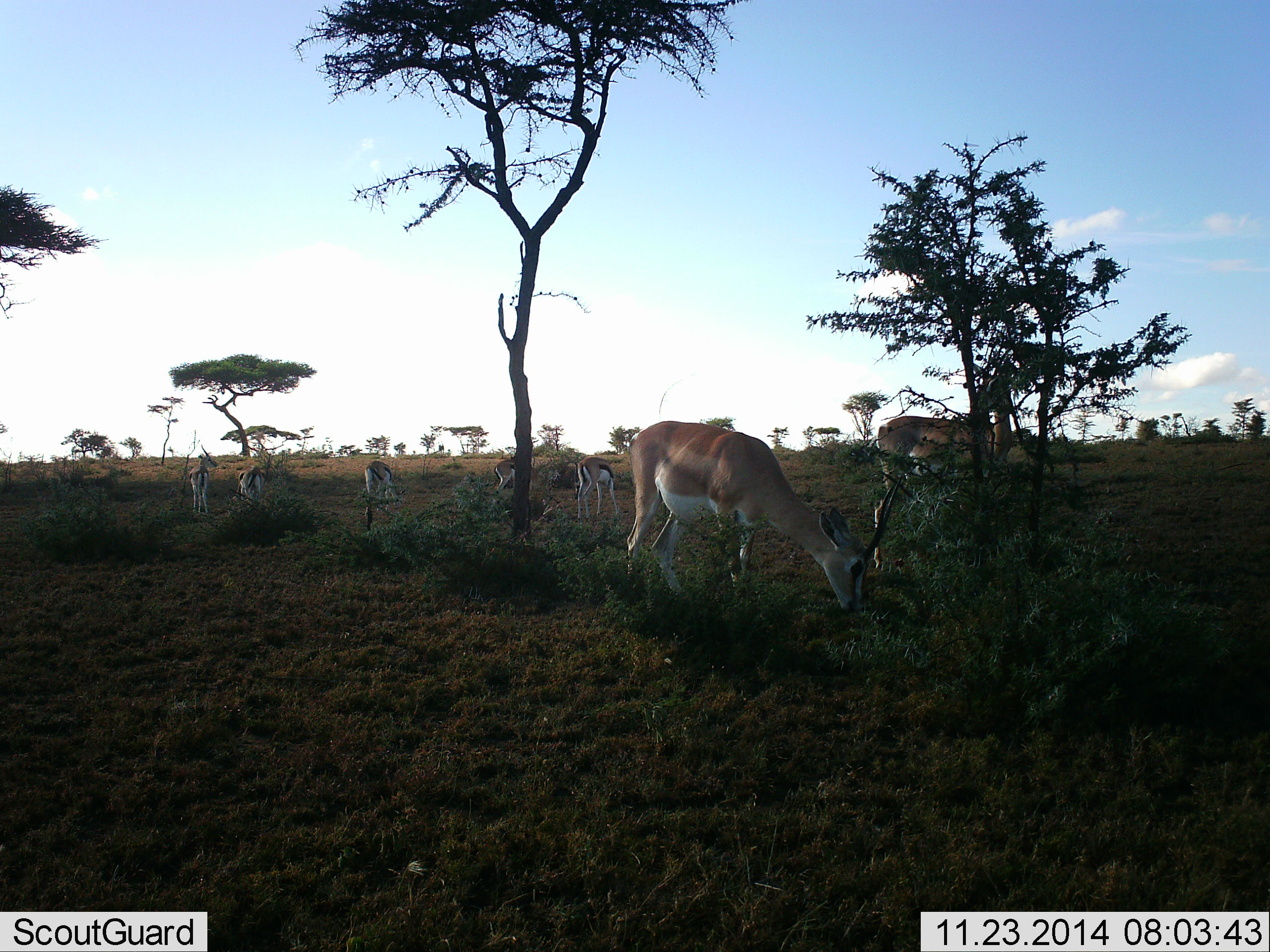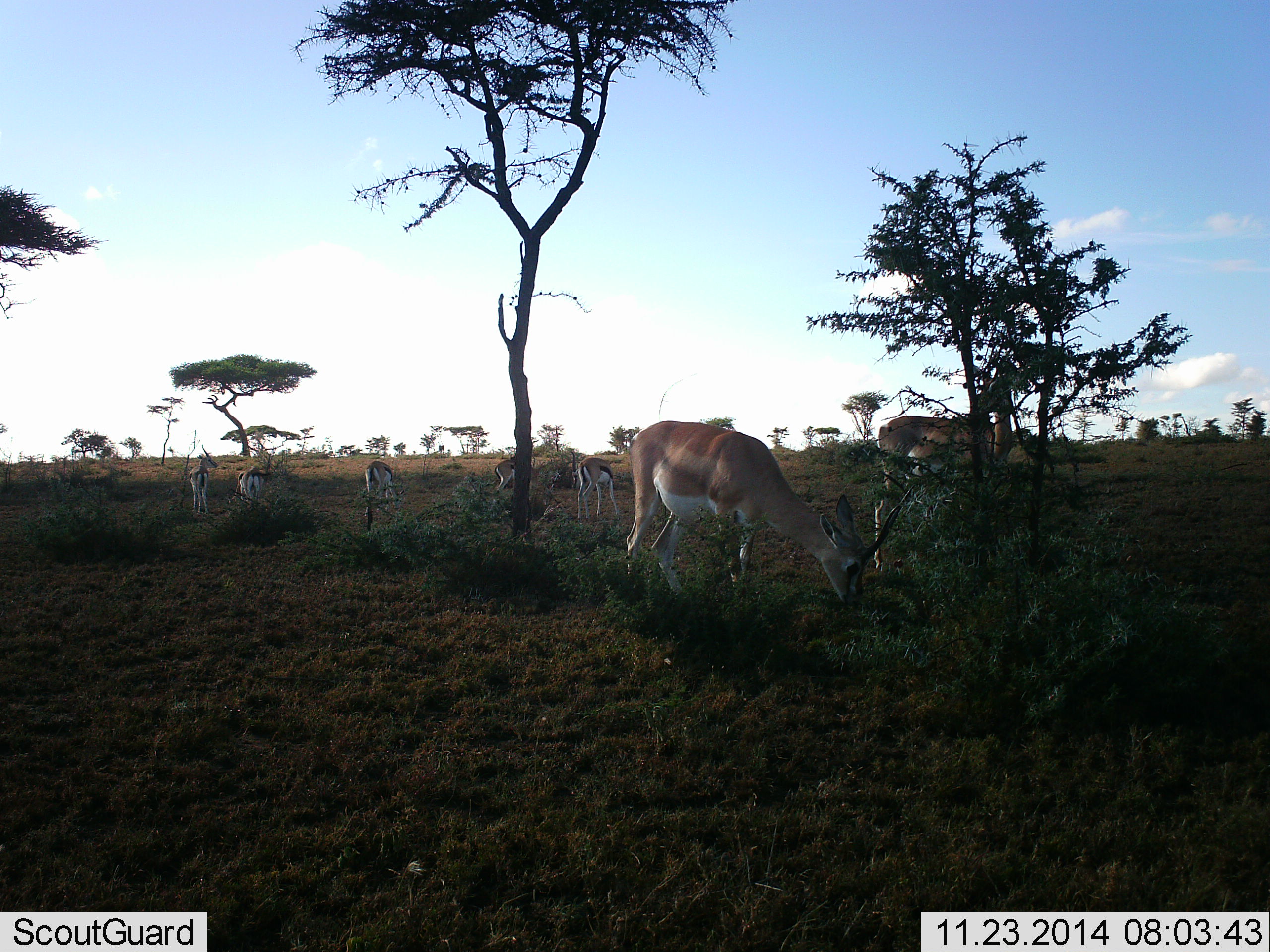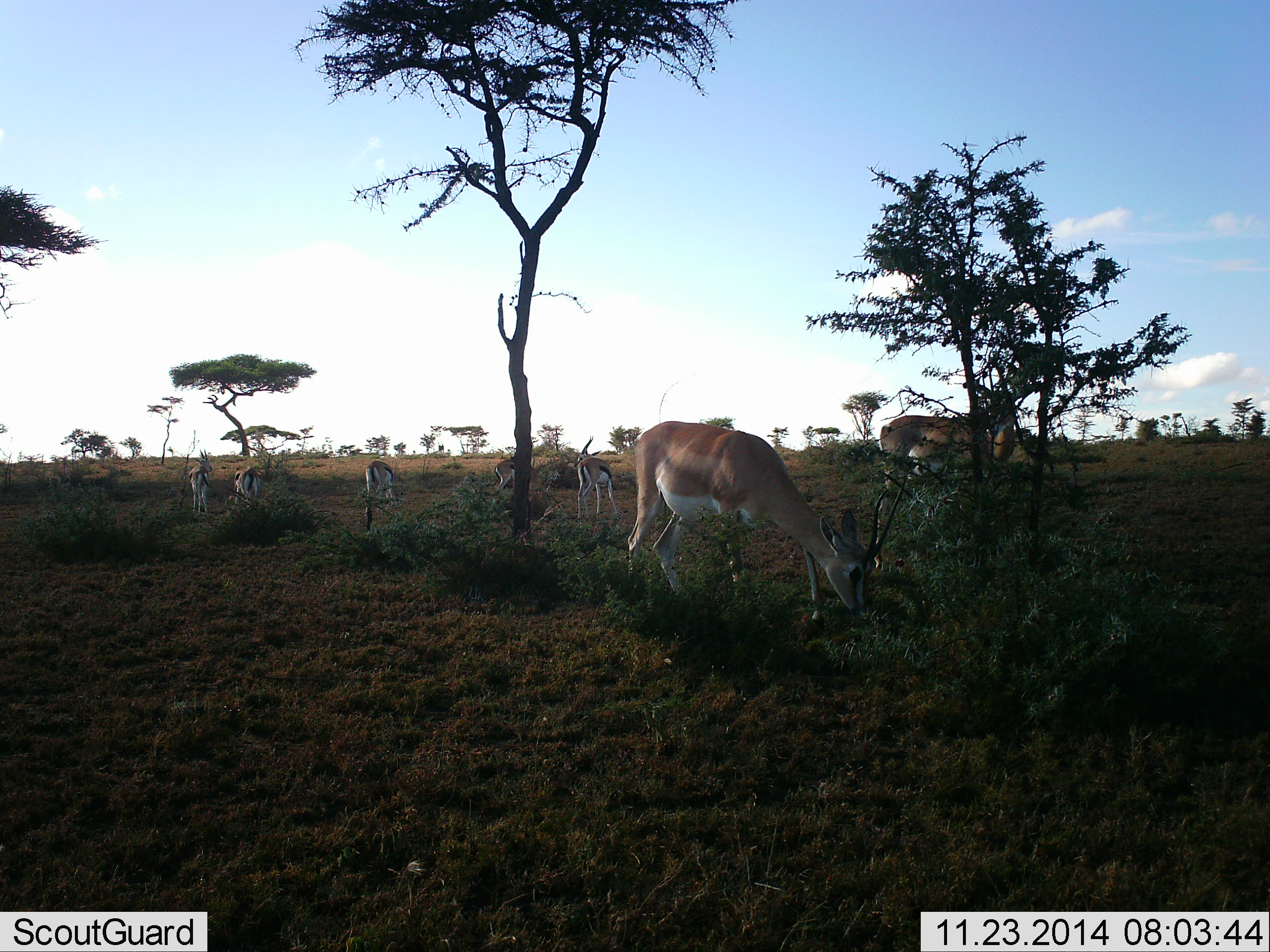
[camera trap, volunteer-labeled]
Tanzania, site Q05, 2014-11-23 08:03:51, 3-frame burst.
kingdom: Animalia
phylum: Chordata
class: Mammalia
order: Artiodactyla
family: Bovidae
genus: Nanger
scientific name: Nanger granti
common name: grant's gazelle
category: gazellegrants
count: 2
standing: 55%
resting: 0%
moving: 0%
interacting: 0%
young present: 0%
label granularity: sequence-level